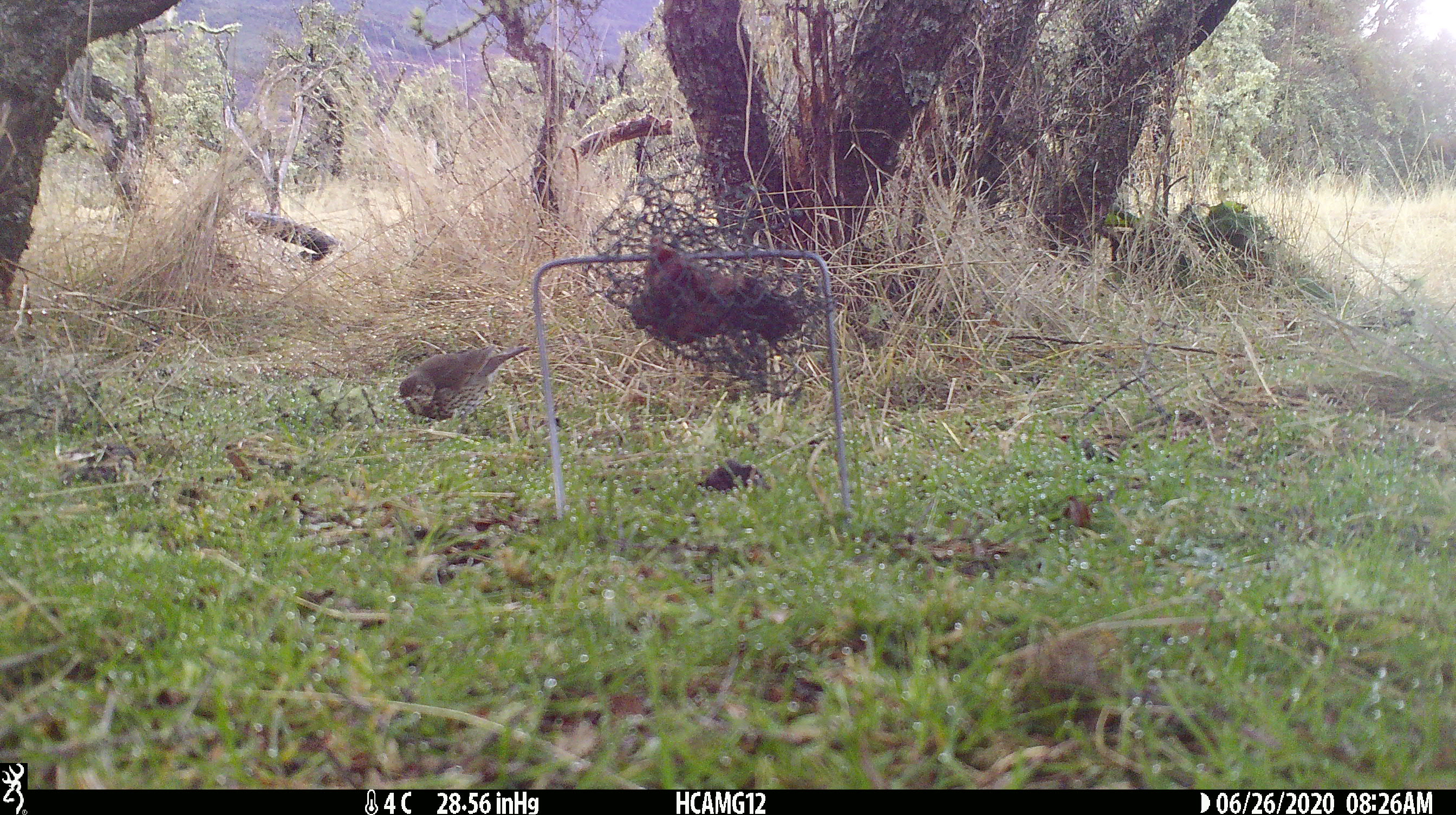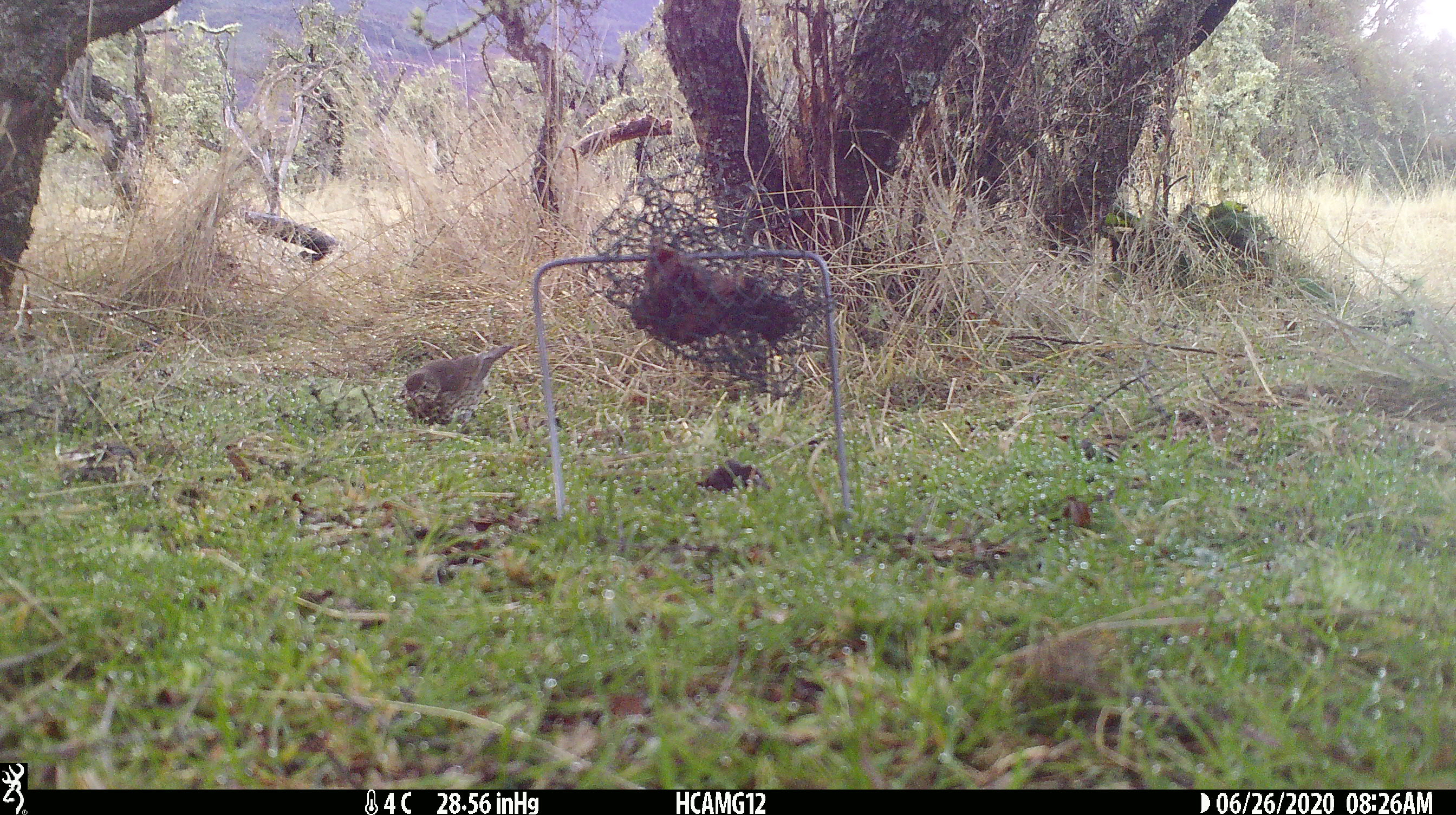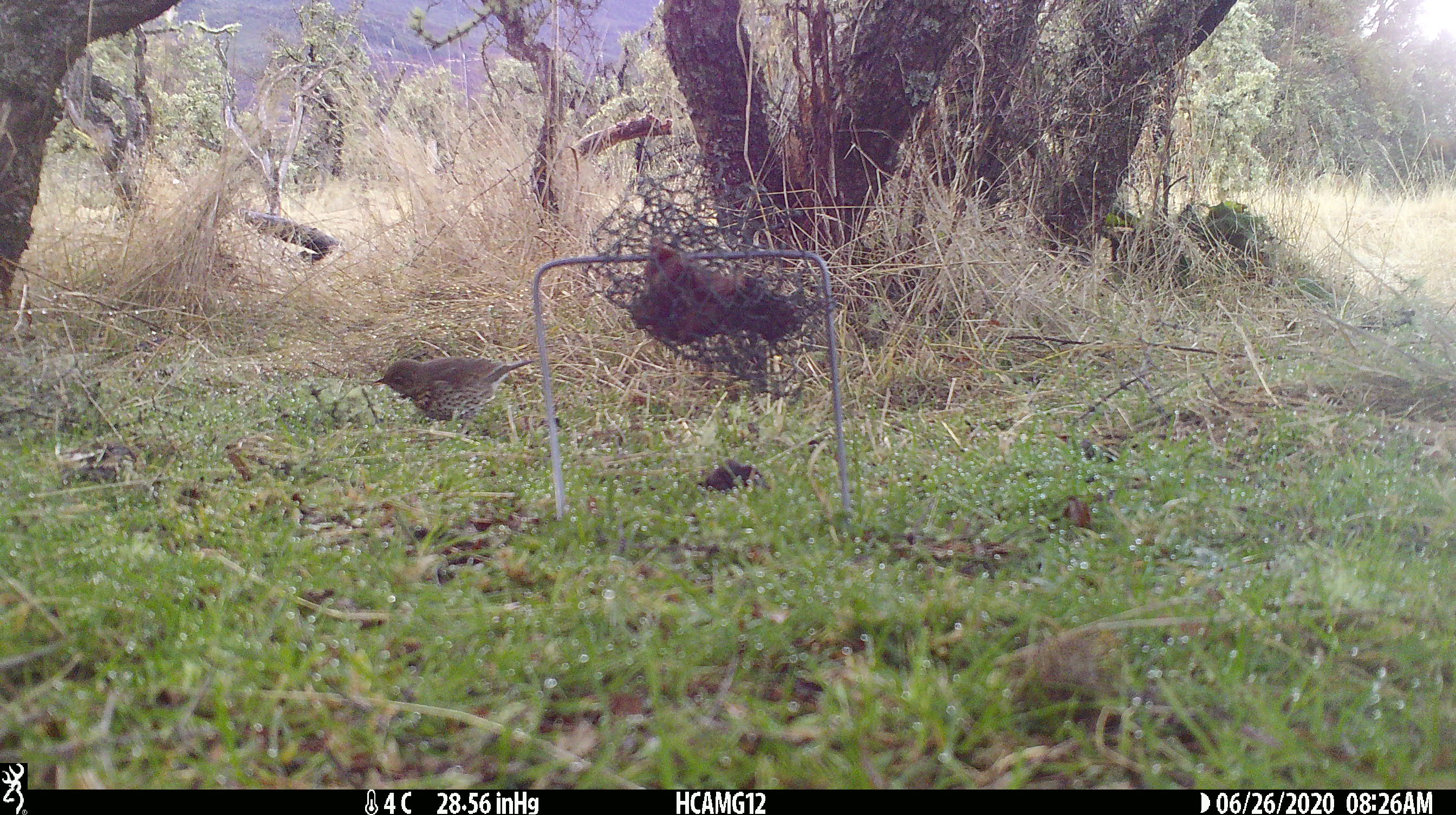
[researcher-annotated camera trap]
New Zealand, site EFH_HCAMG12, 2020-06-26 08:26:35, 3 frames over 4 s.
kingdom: Animalia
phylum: Chordata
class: Aves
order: Passeriformes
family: Turdidae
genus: Turdus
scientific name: Turdus philomelos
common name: song thrush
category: thrush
Thrush (song thrush) (Turdus philomelos).